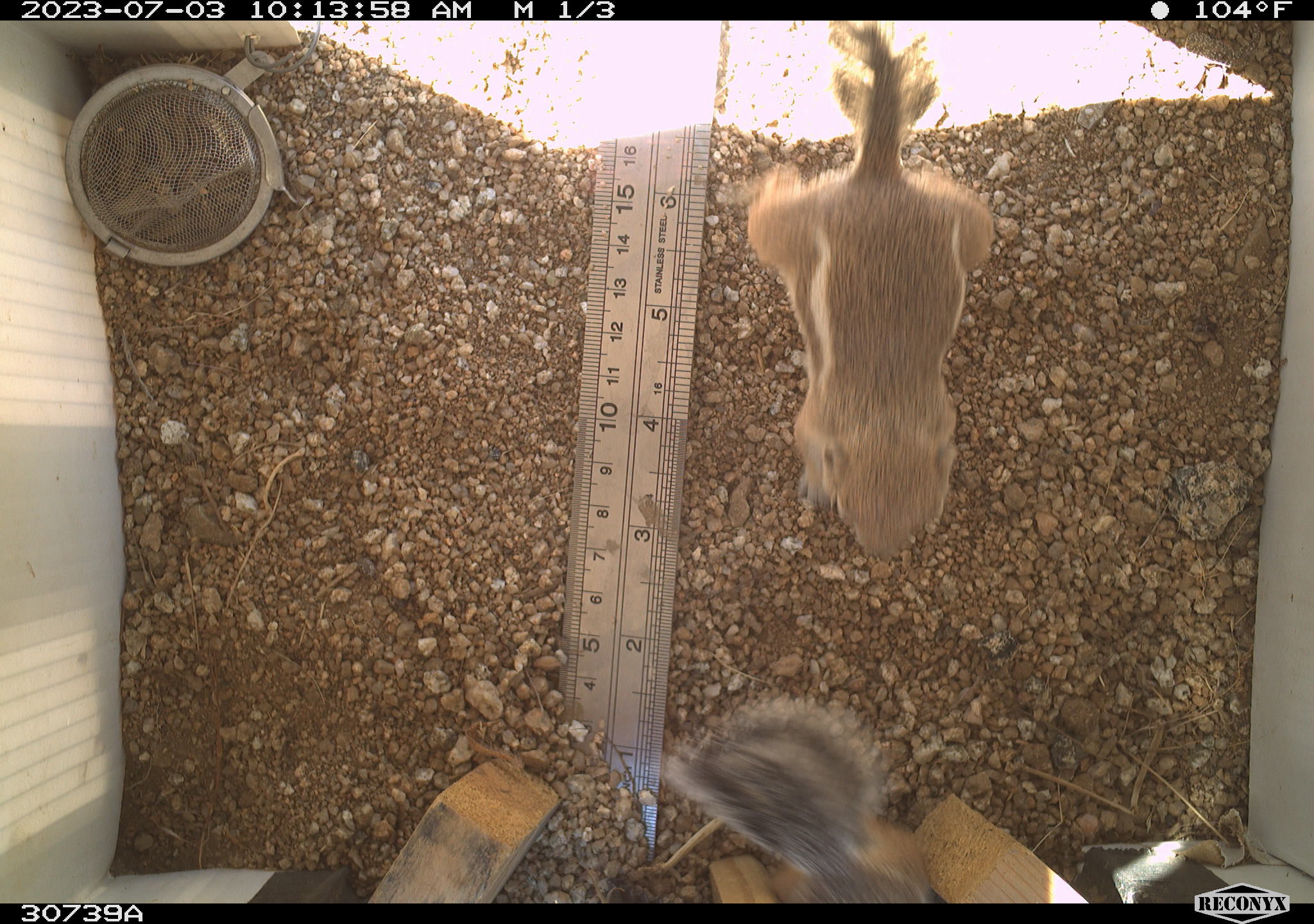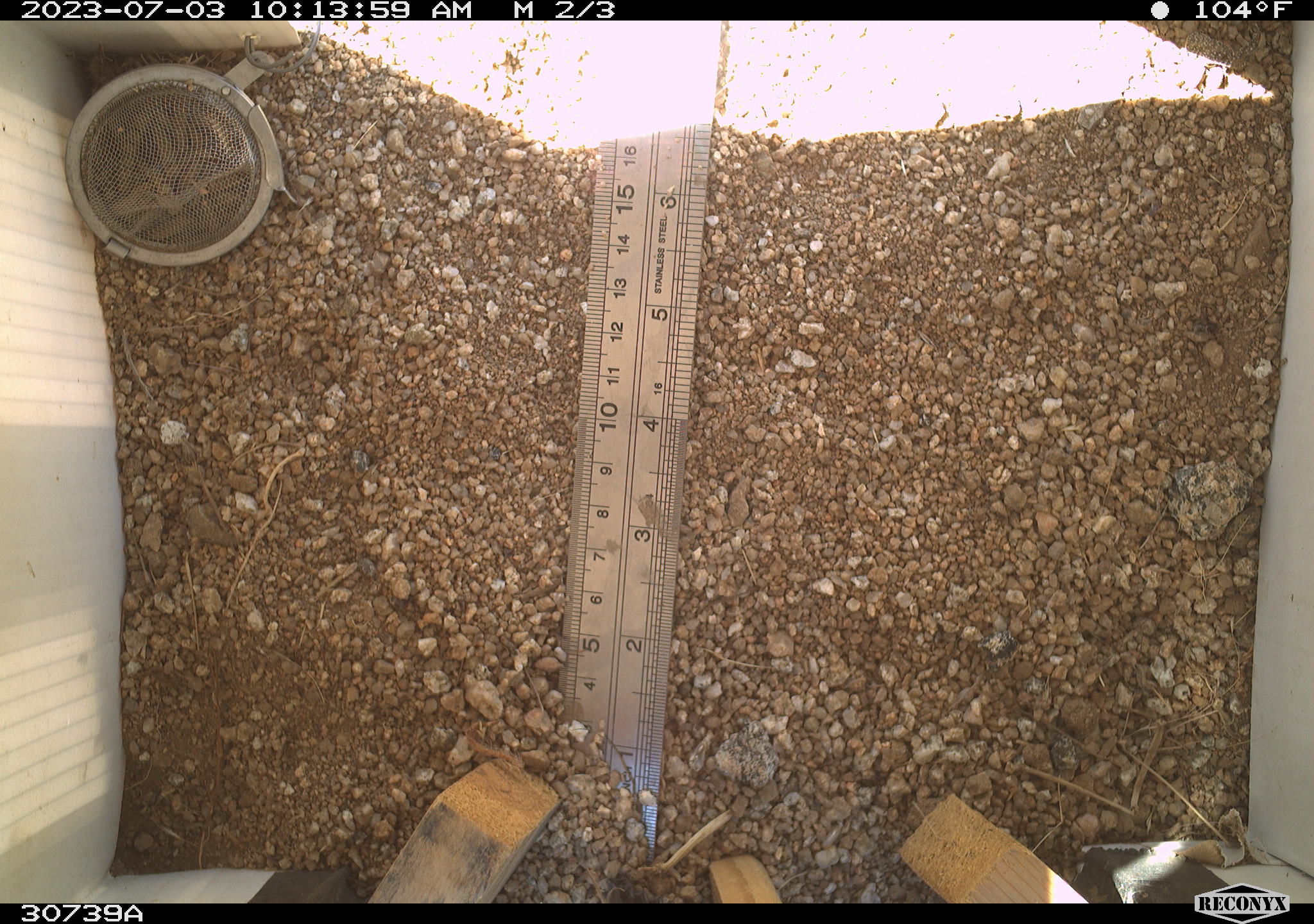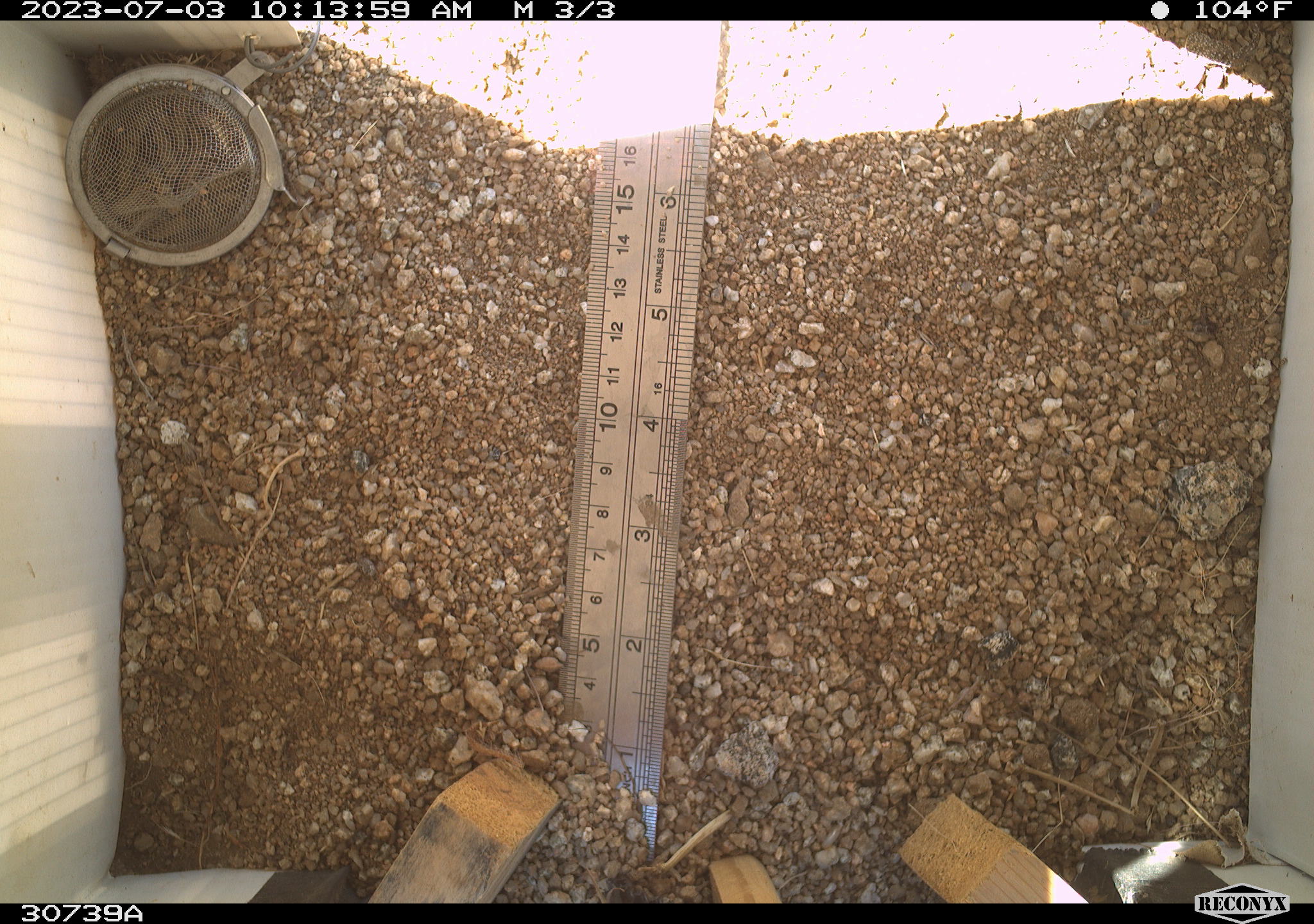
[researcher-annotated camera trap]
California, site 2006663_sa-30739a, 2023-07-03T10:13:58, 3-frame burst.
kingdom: Animalia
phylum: Chordata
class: Mammalia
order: Rodentia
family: Sciuridae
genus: Ammospermophilus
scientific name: Ammospermophilus leucurus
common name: white-tailed antelope squirrel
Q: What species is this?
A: White-tailed antelope squirrel (Ammospermophilus leucurus).